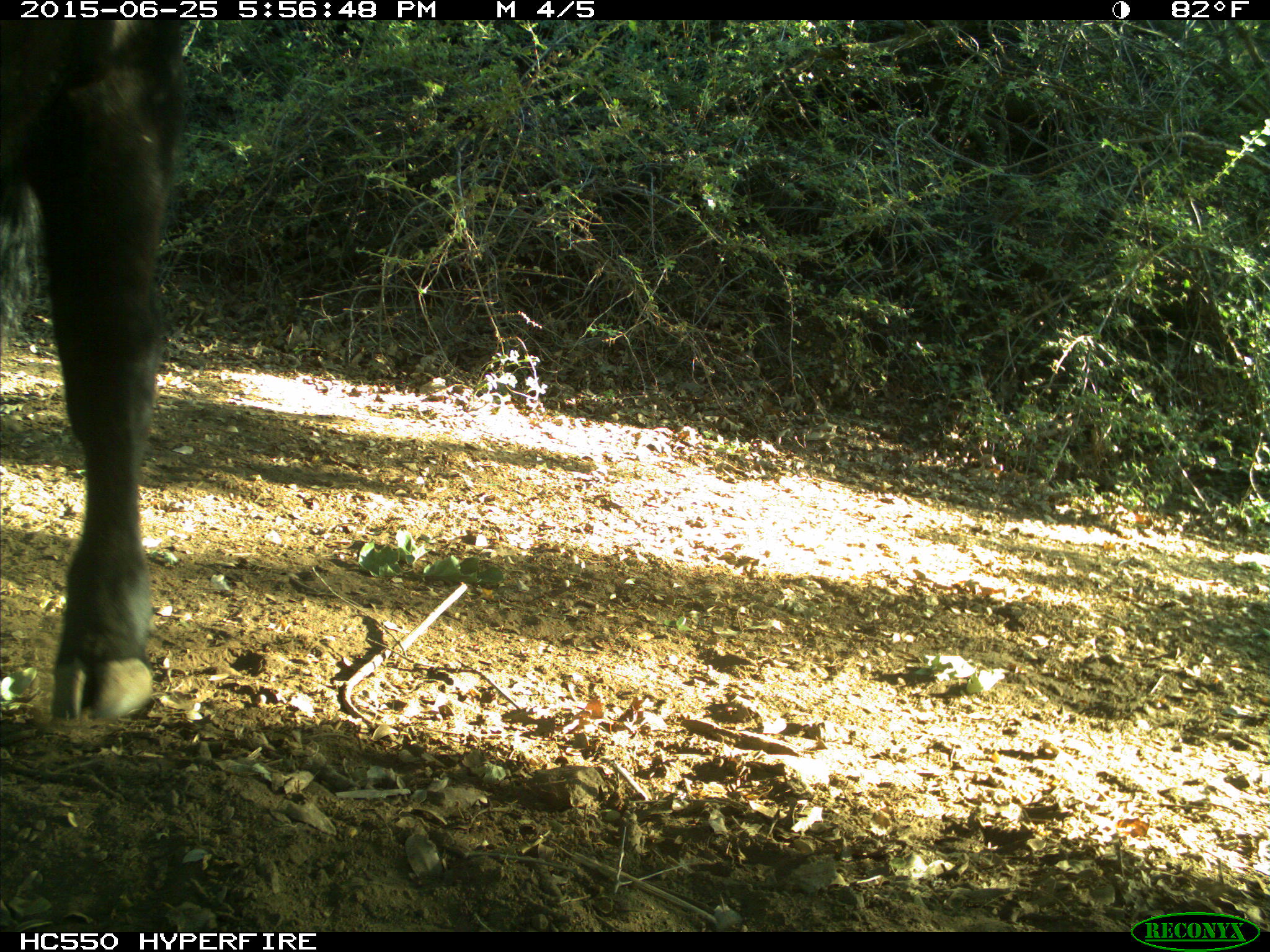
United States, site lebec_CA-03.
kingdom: Animalia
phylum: Chordata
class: Mammalia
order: Artiodactyla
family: Bovidae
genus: Bos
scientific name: Bos taurus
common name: domestic cow